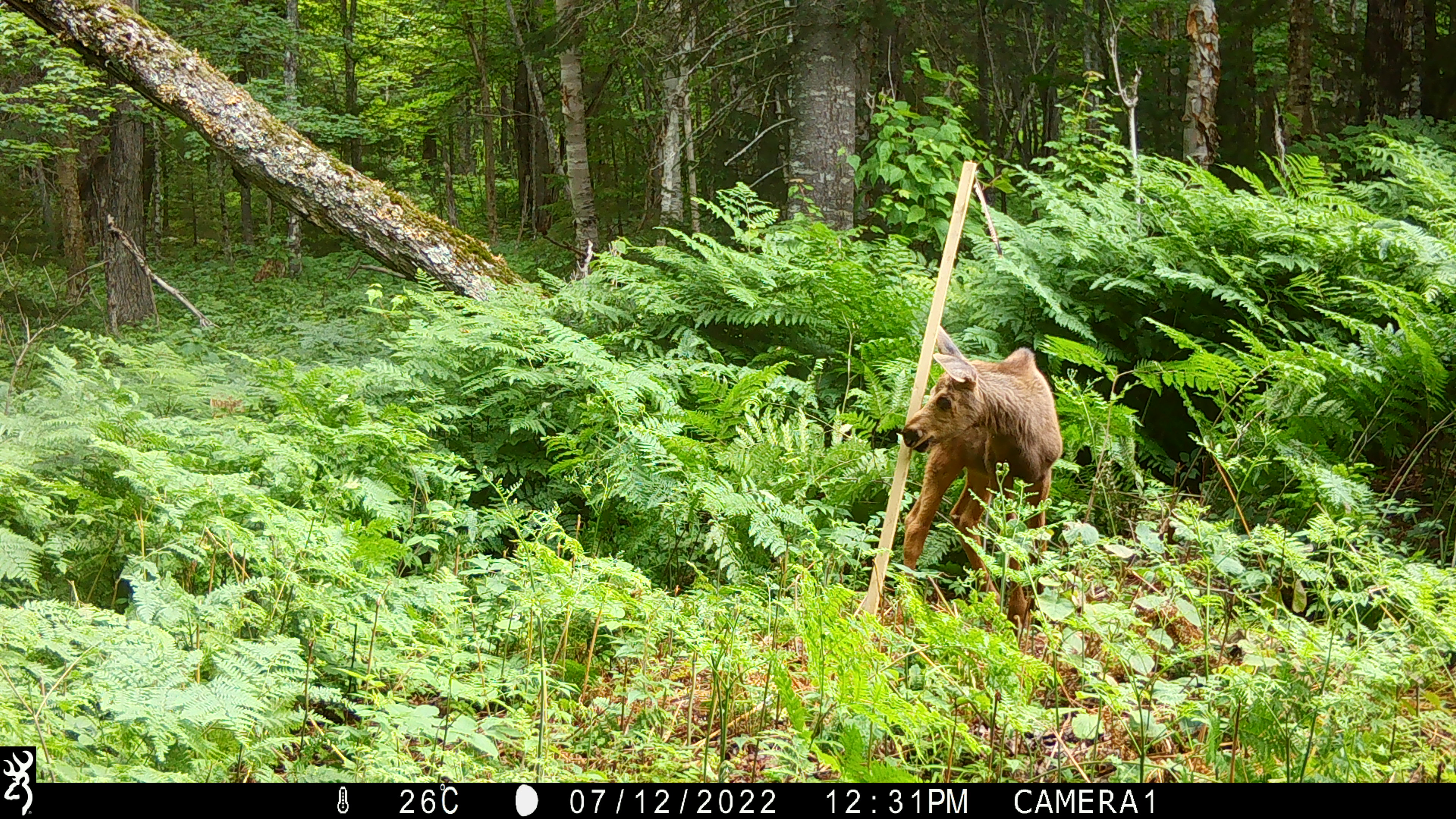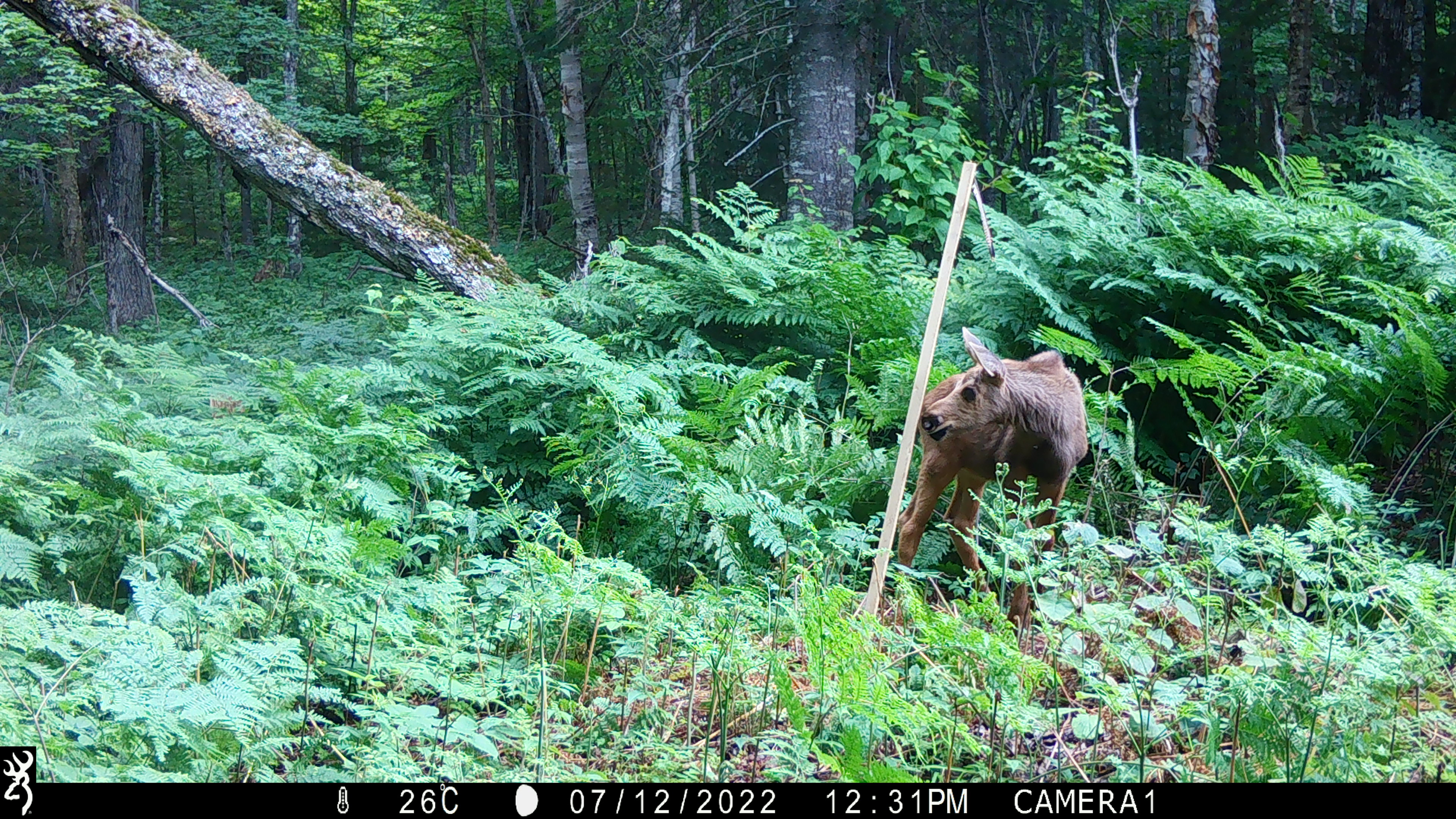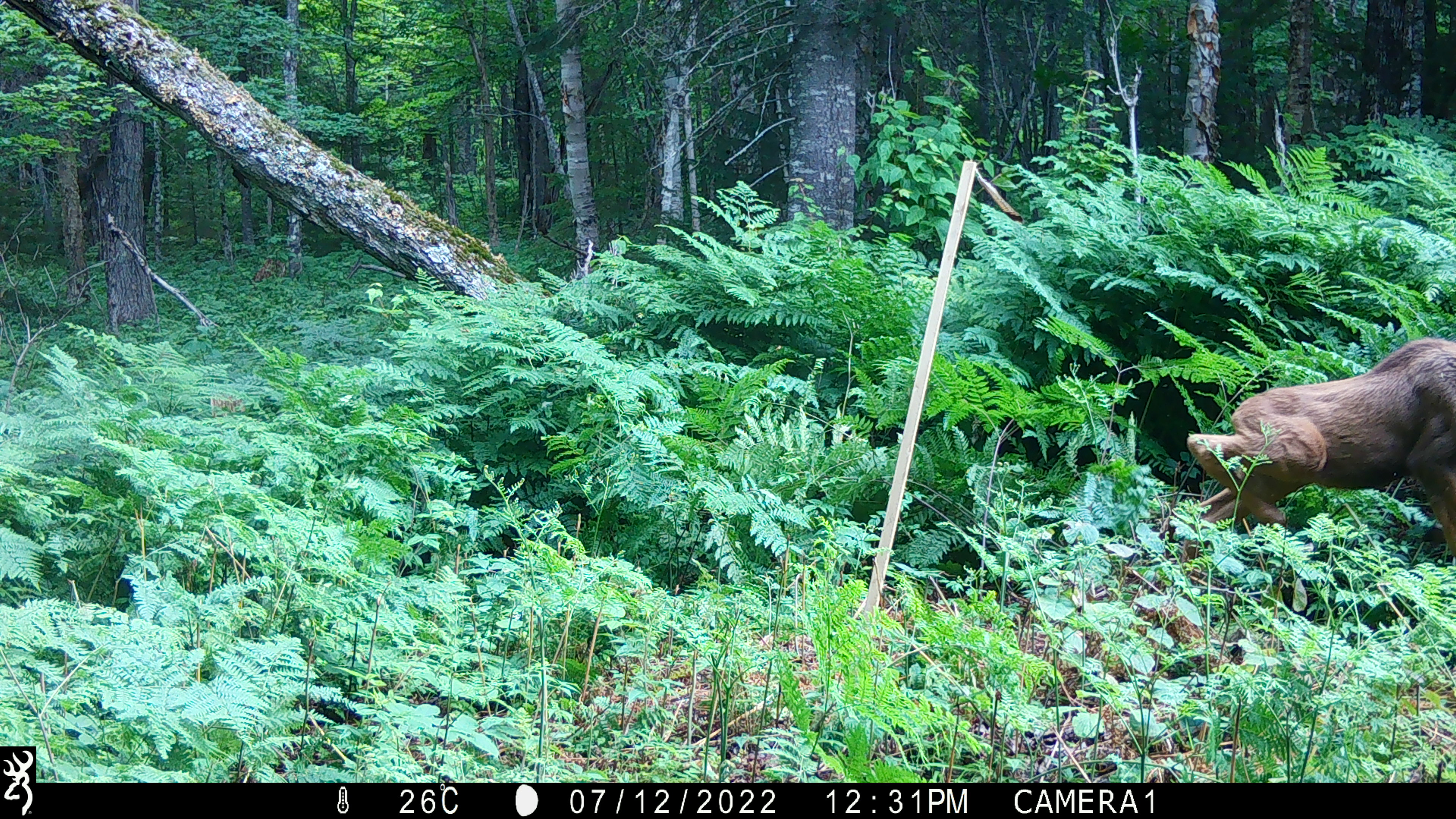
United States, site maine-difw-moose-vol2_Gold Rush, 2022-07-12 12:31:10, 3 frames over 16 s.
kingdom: Animalia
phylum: Chordata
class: Mammalia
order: Artiodactyla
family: Cervidae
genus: Alces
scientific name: Alces alces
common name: moose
Moose (Alces alces).